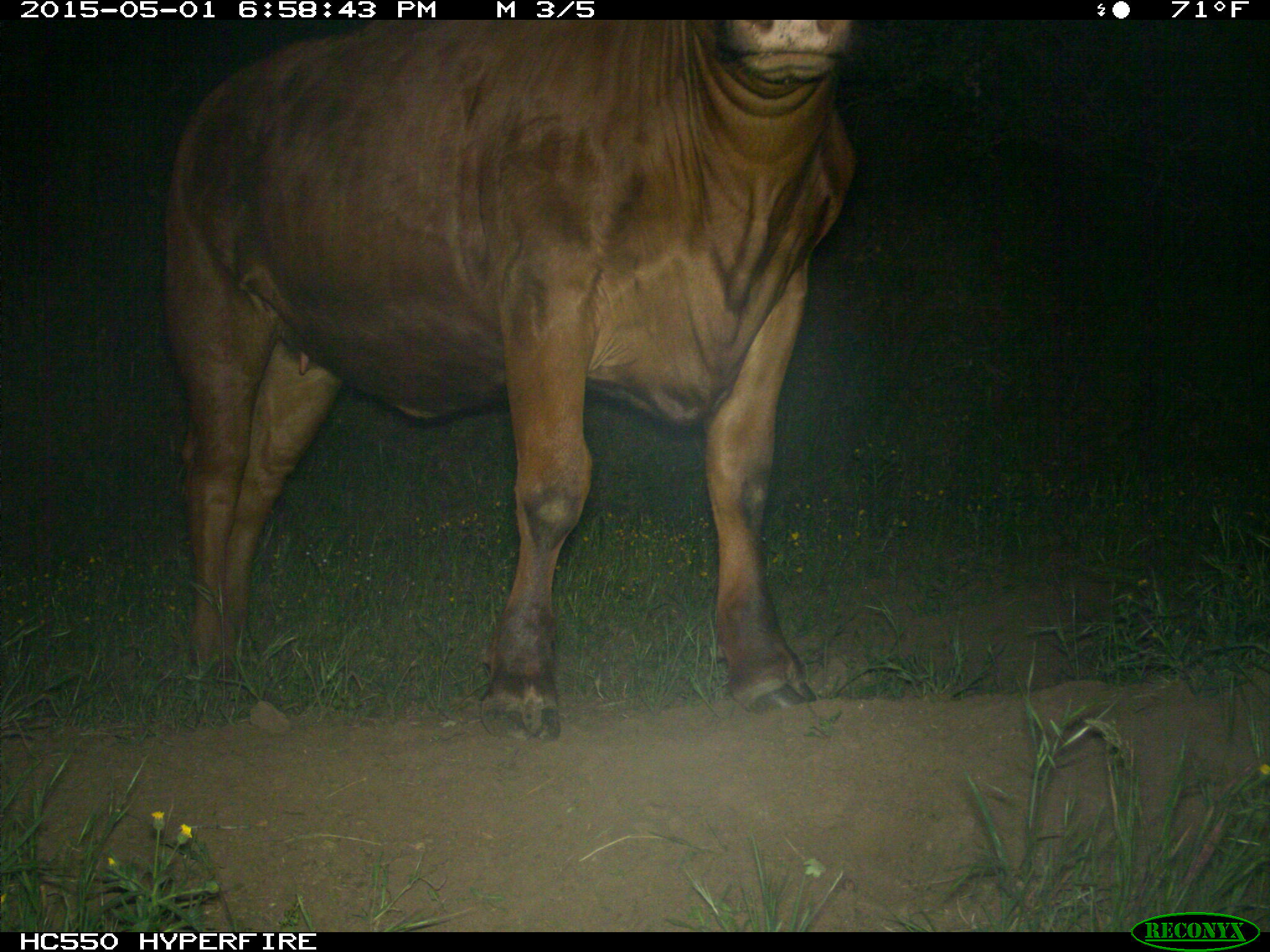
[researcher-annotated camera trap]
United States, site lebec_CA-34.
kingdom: Animalia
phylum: Chordata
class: Mammalia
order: Artiodactyla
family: Bovidae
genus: Bos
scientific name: Bos taurus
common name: domestic cow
Bos taurus (domestic cow).